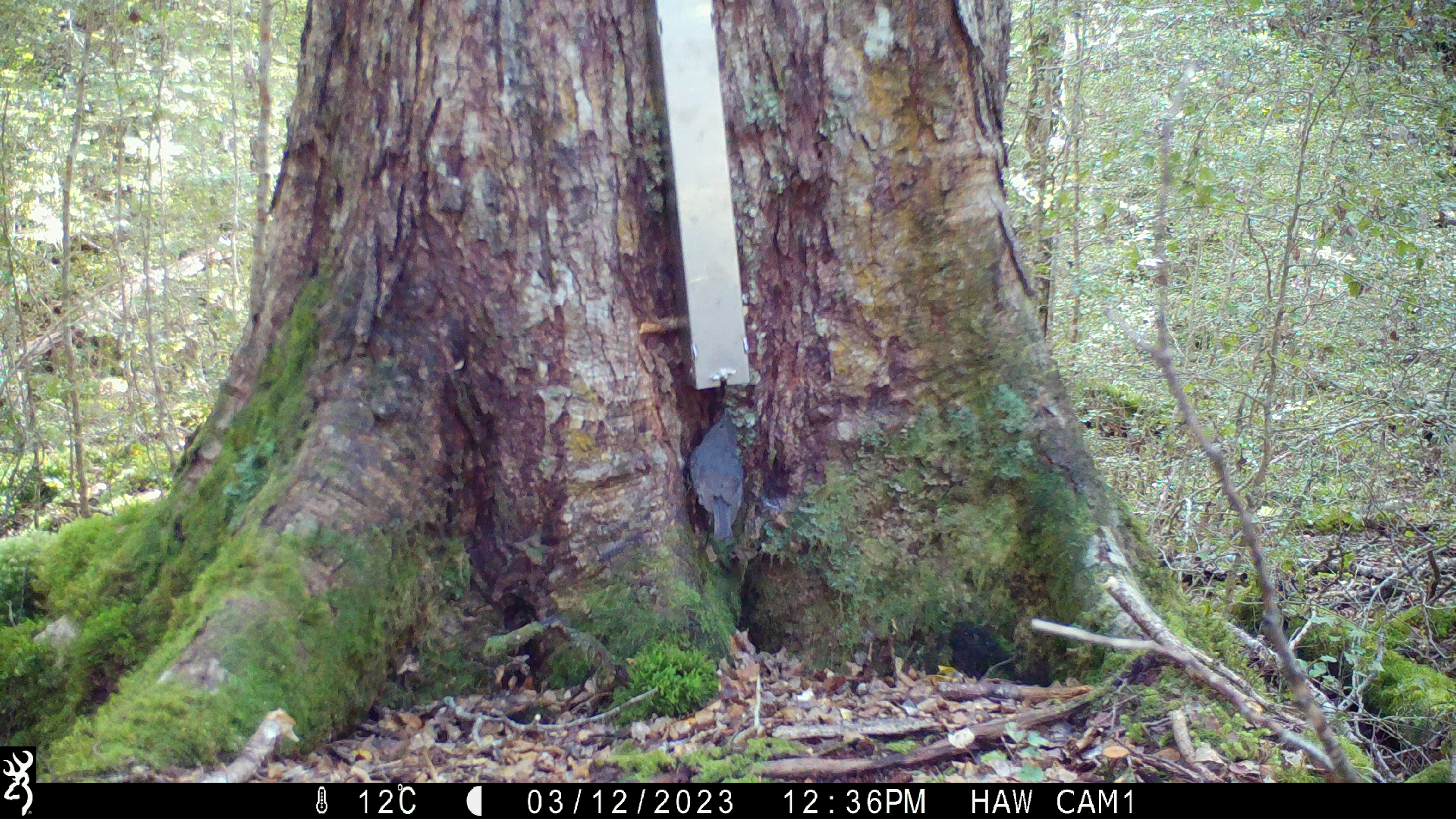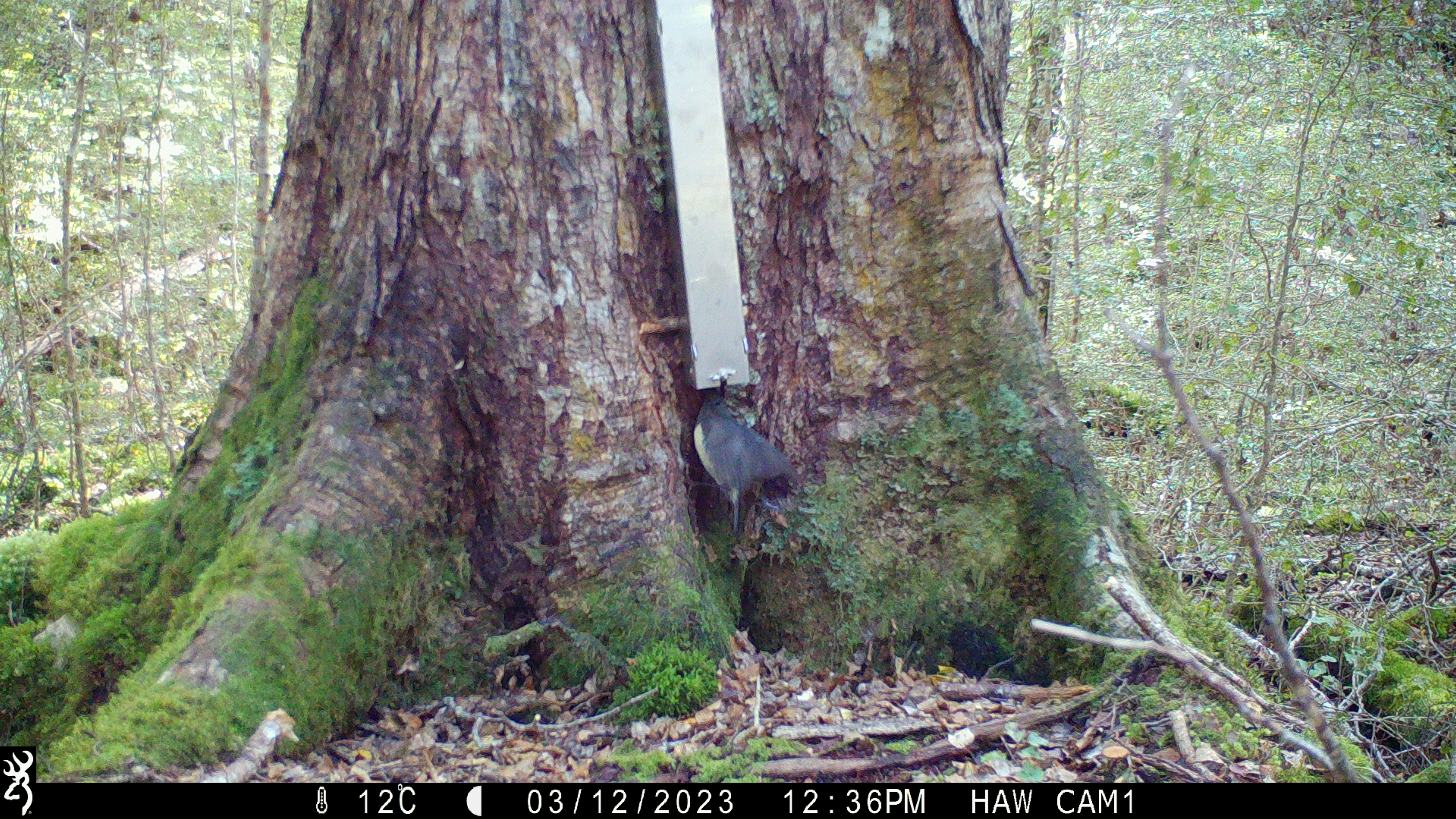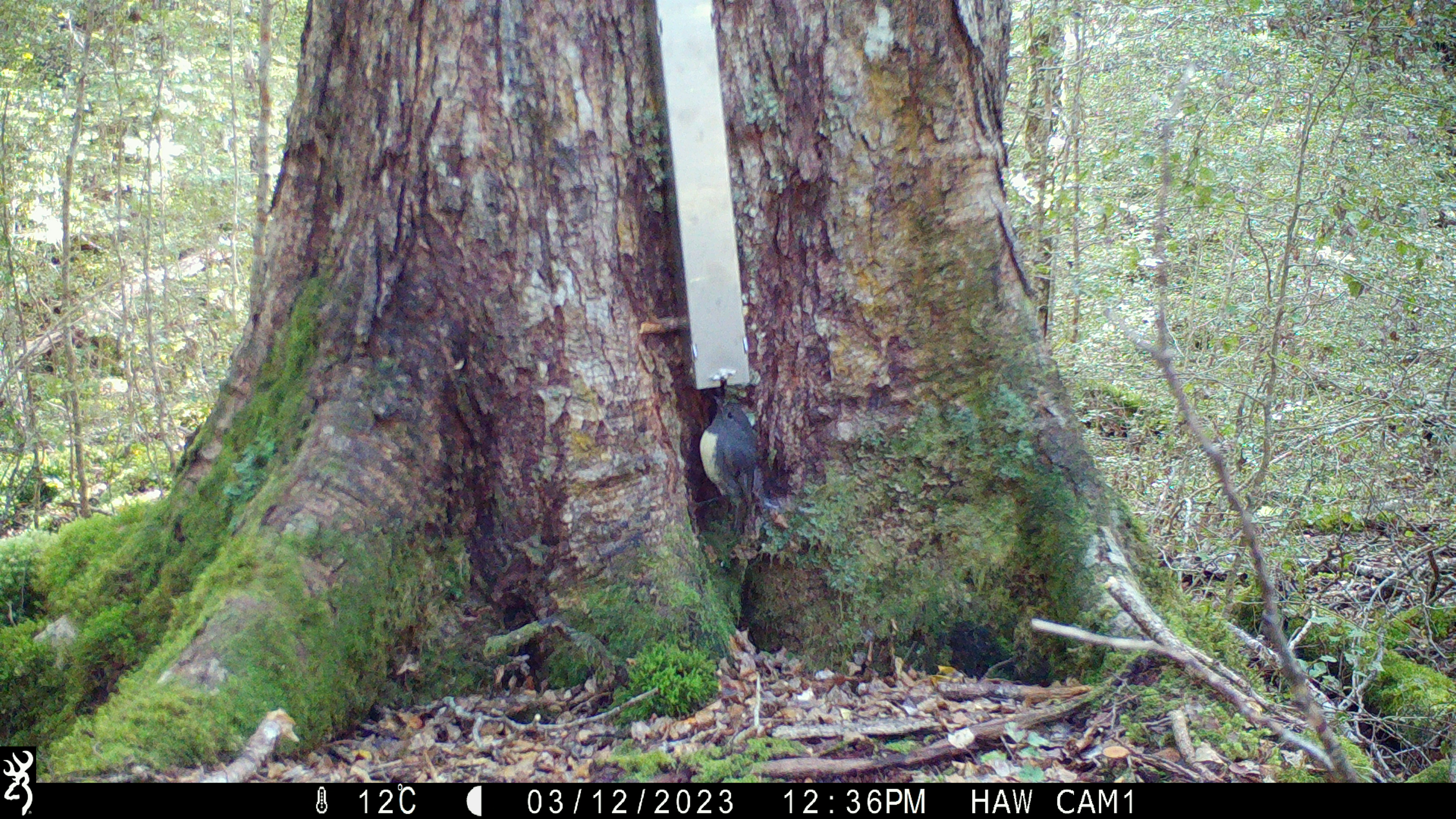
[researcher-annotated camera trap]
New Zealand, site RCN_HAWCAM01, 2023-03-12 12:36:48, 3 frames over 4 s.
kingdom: Animalia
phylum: Chordata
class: Aves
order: Passeriformes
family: Petroicidae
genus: Petroica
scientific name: Petroica australis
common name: new zealand robin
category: robin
Robin (new zealand robin) (Petroica australis).